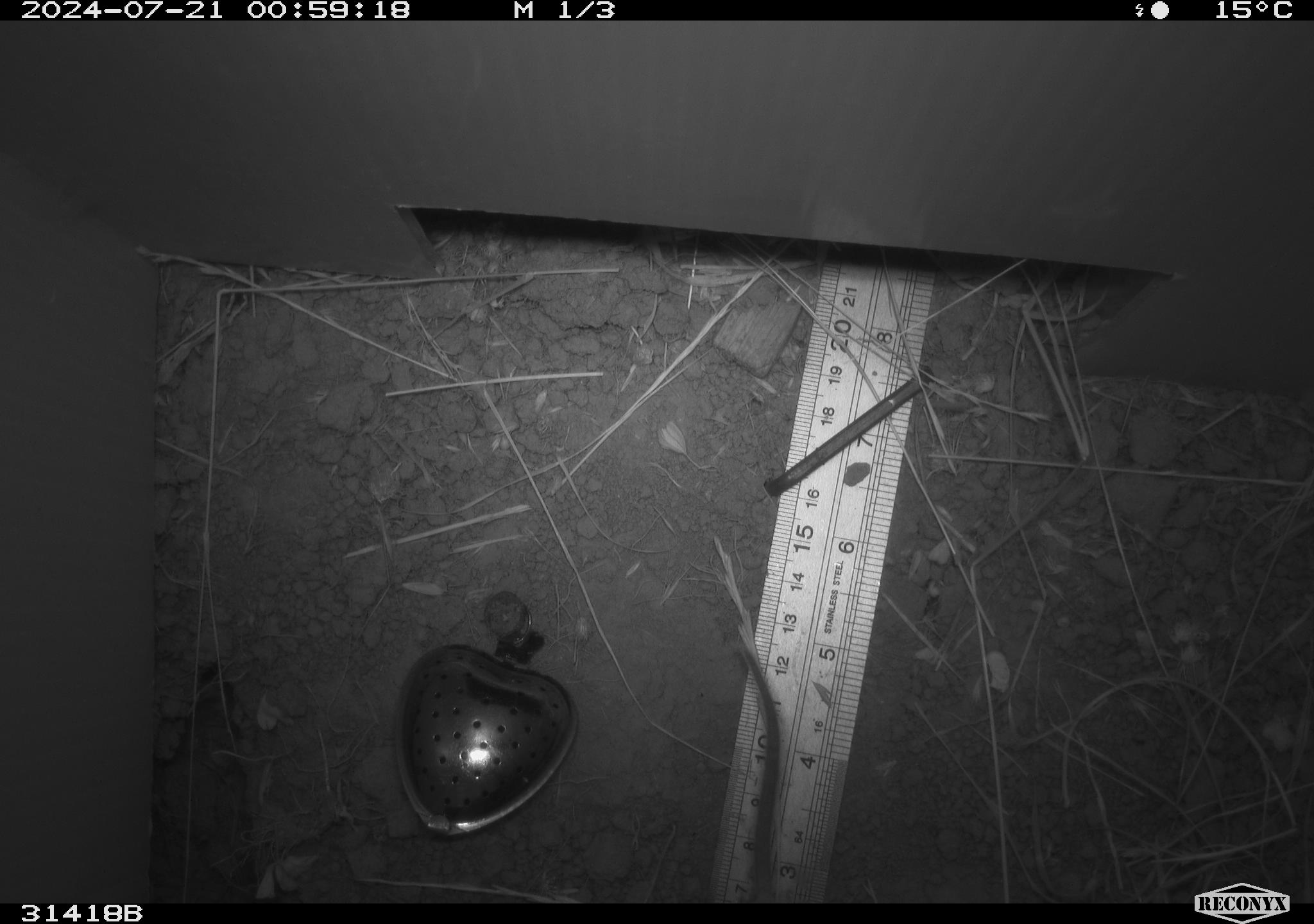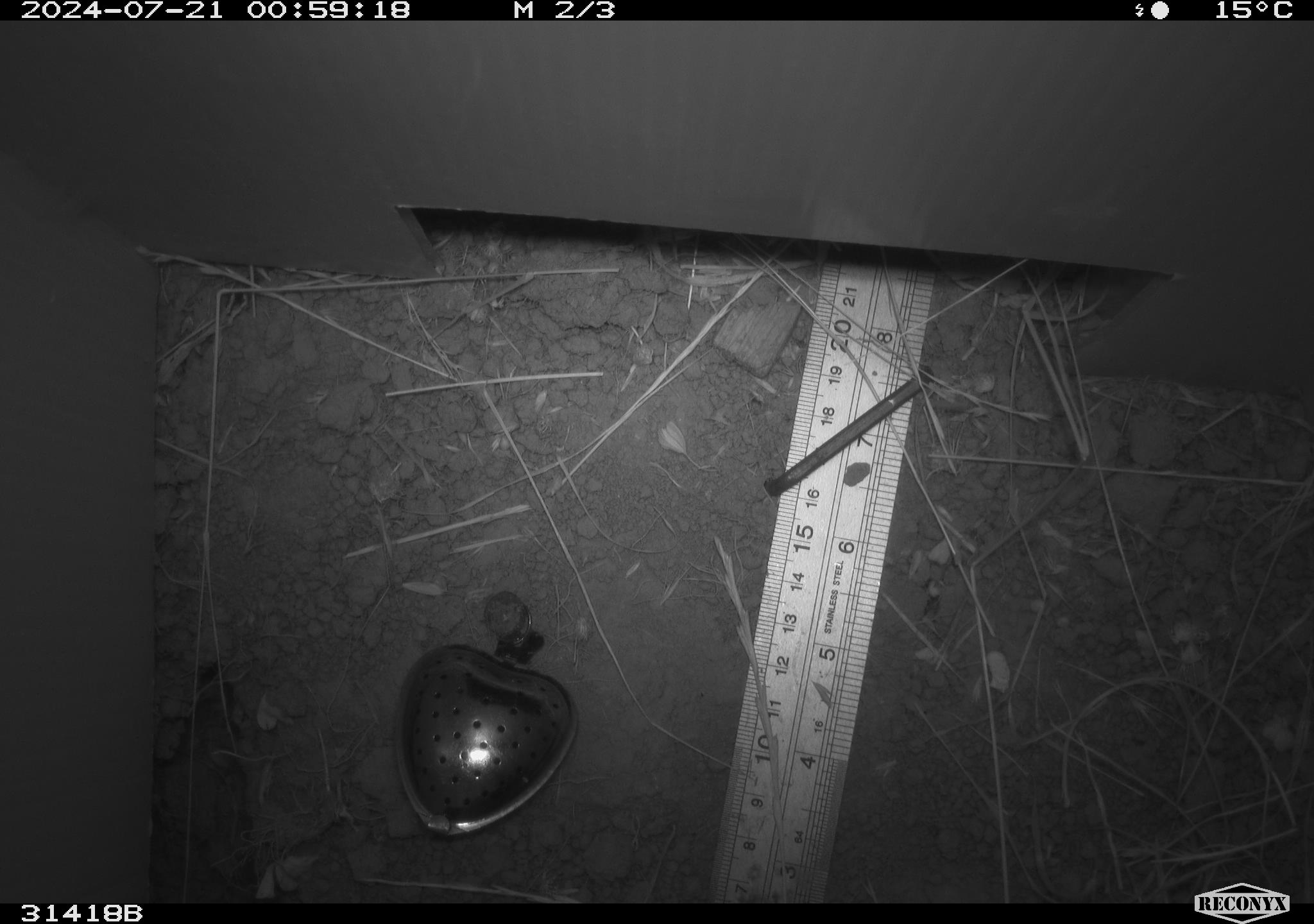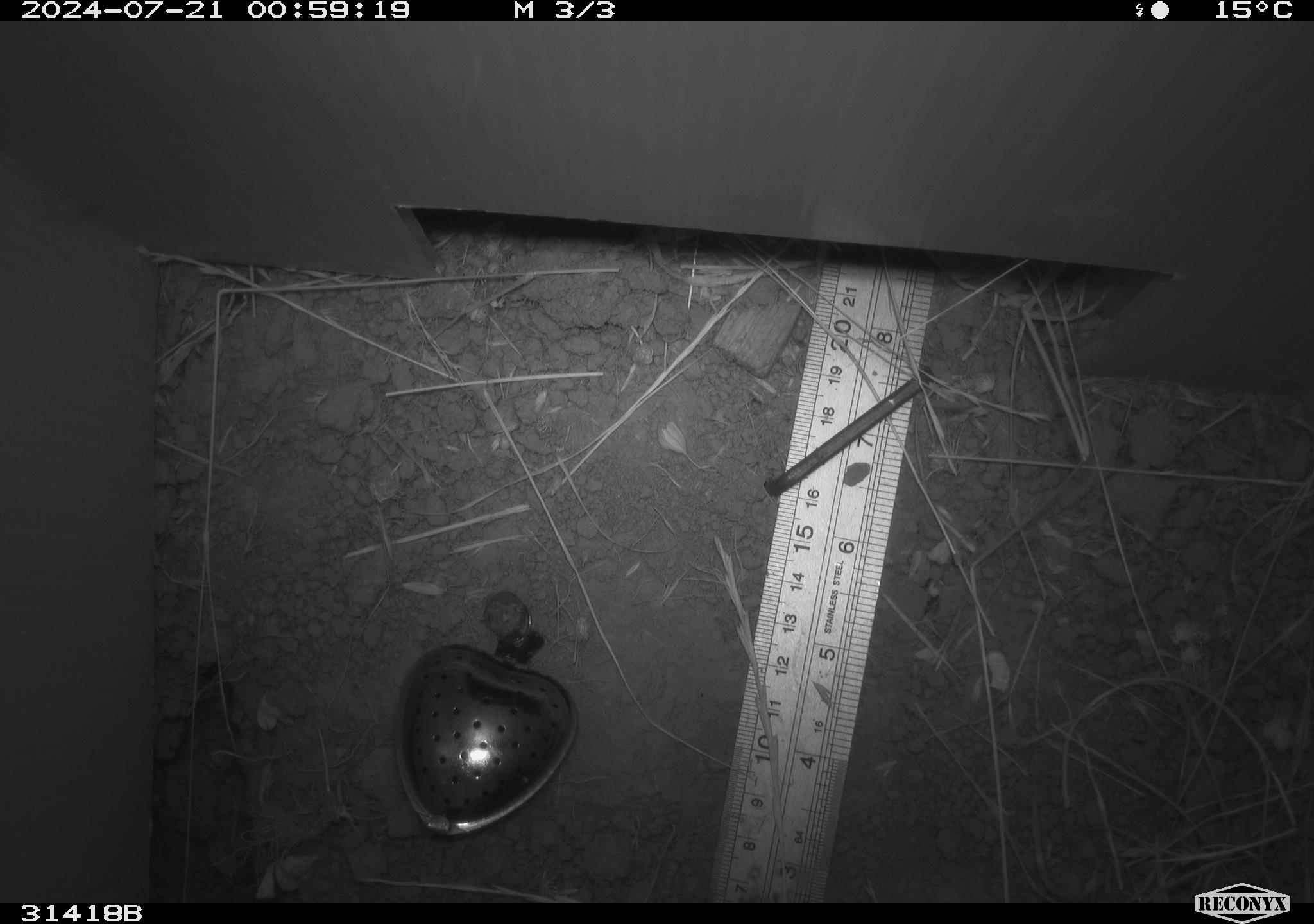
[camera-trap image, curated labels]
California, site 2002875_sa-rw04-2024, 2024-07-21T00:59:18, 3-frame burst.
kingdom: Animalia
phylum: Chordata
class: Mammalia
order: Rodentia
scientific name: Rodentia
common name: rodent